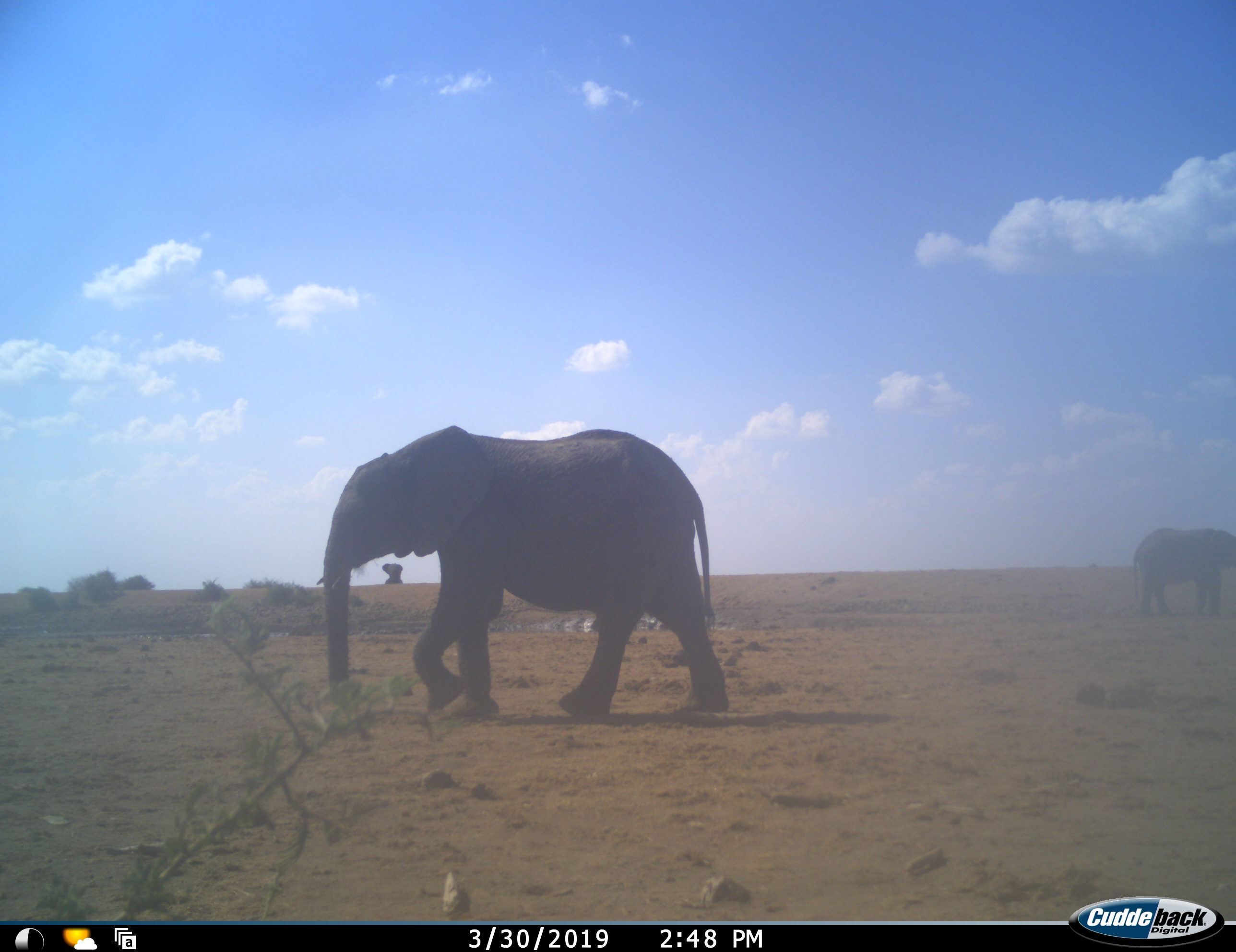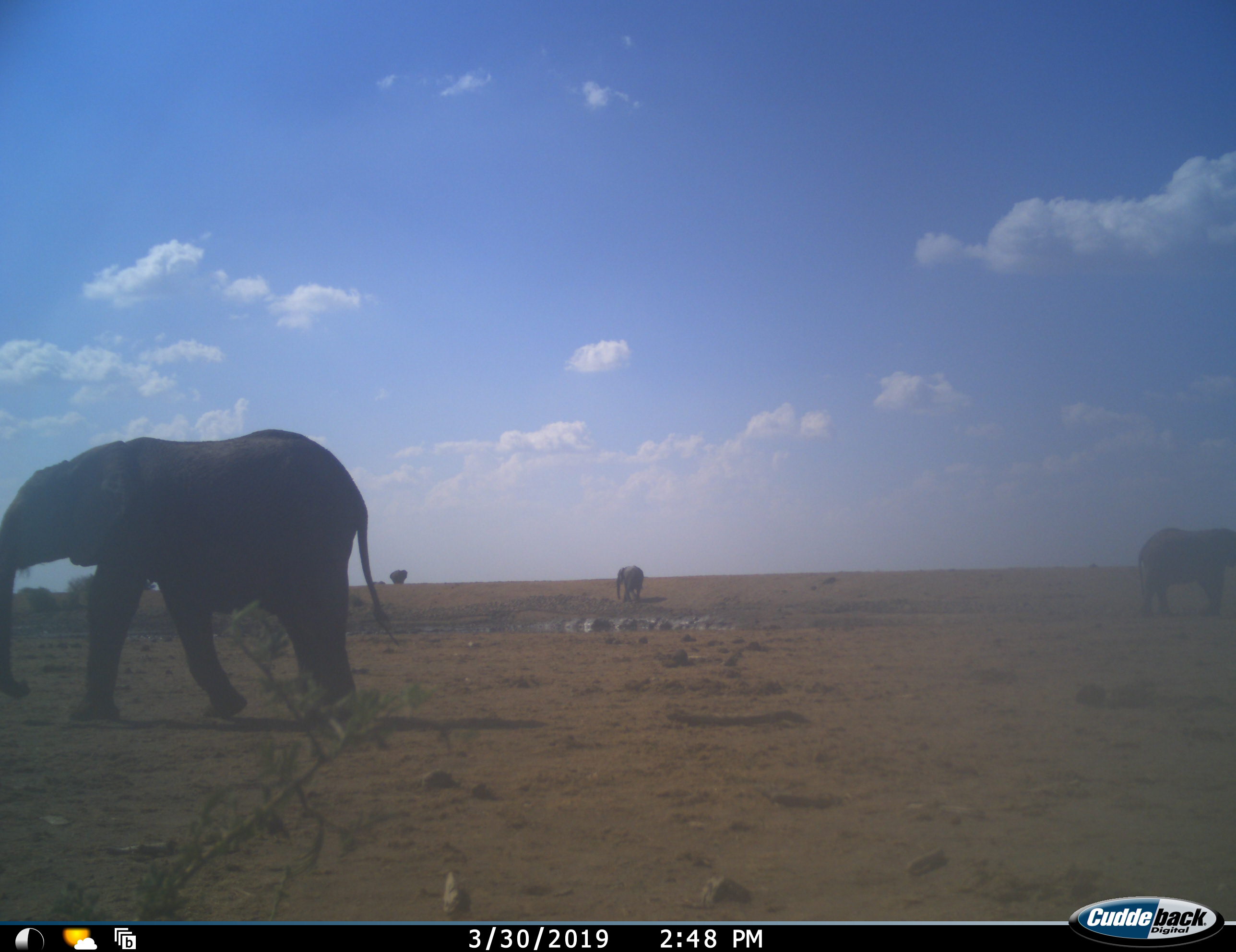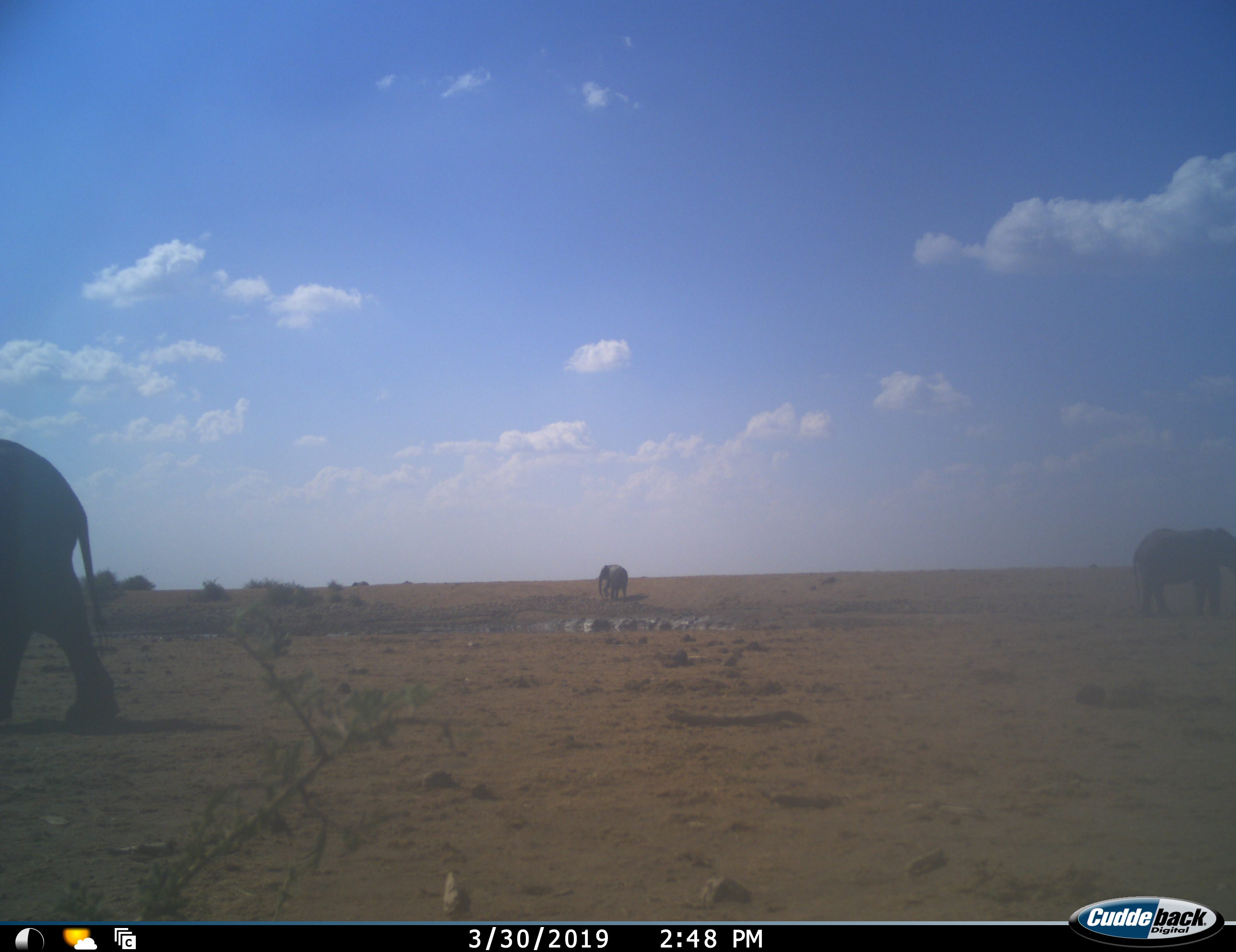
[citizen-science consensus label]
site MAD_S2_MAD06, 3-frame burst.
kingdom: Animalia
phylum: Chordata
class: Mammalia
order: Proboscidea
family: Elephantidae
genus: Loxodonta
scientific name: Loxodonta africana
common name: african bush elephant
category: elephant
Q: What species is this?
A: Elephant (african bush elephant) (Loxodonta africana).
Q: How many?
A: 3.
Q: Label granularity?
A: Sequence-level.